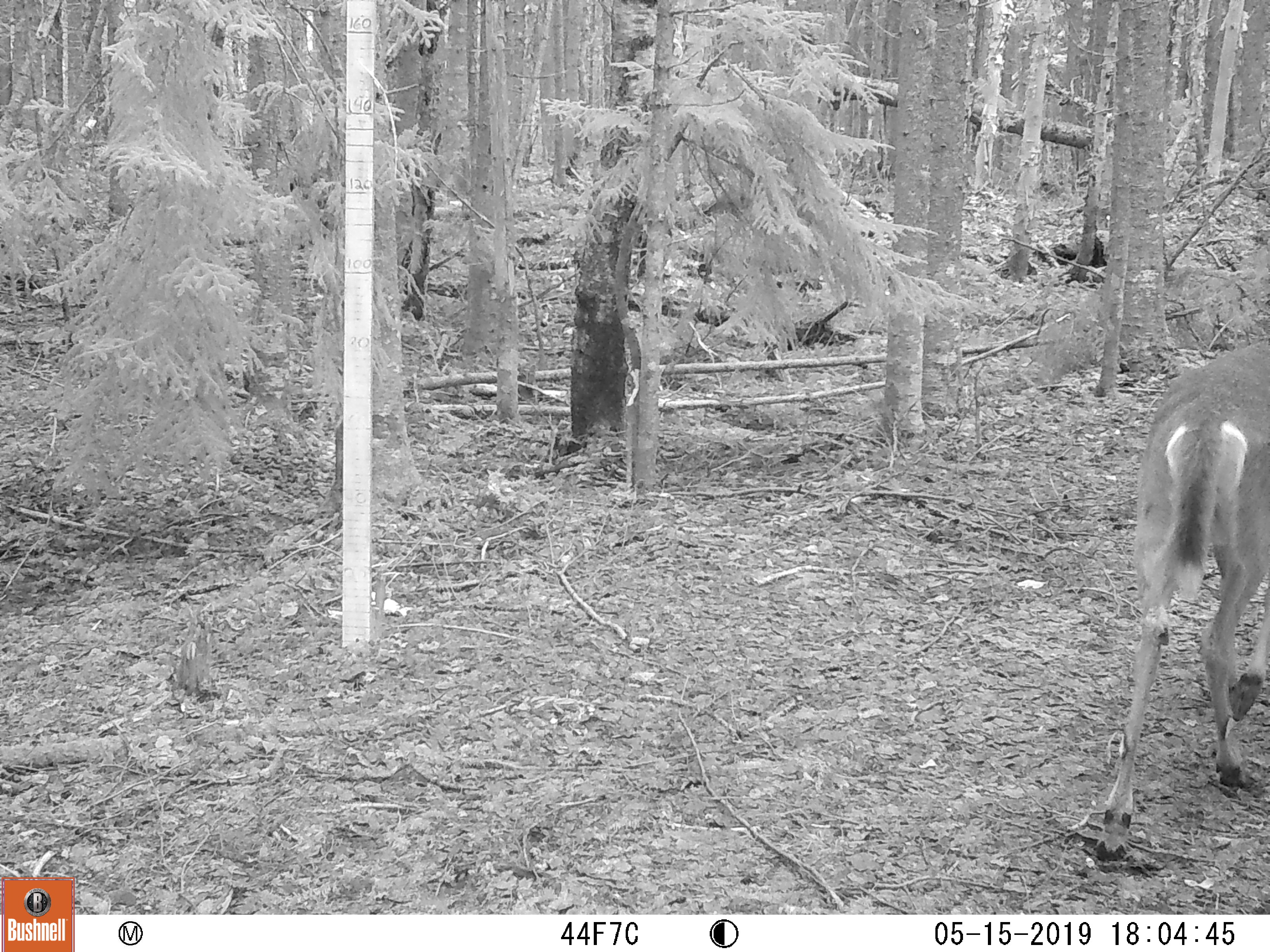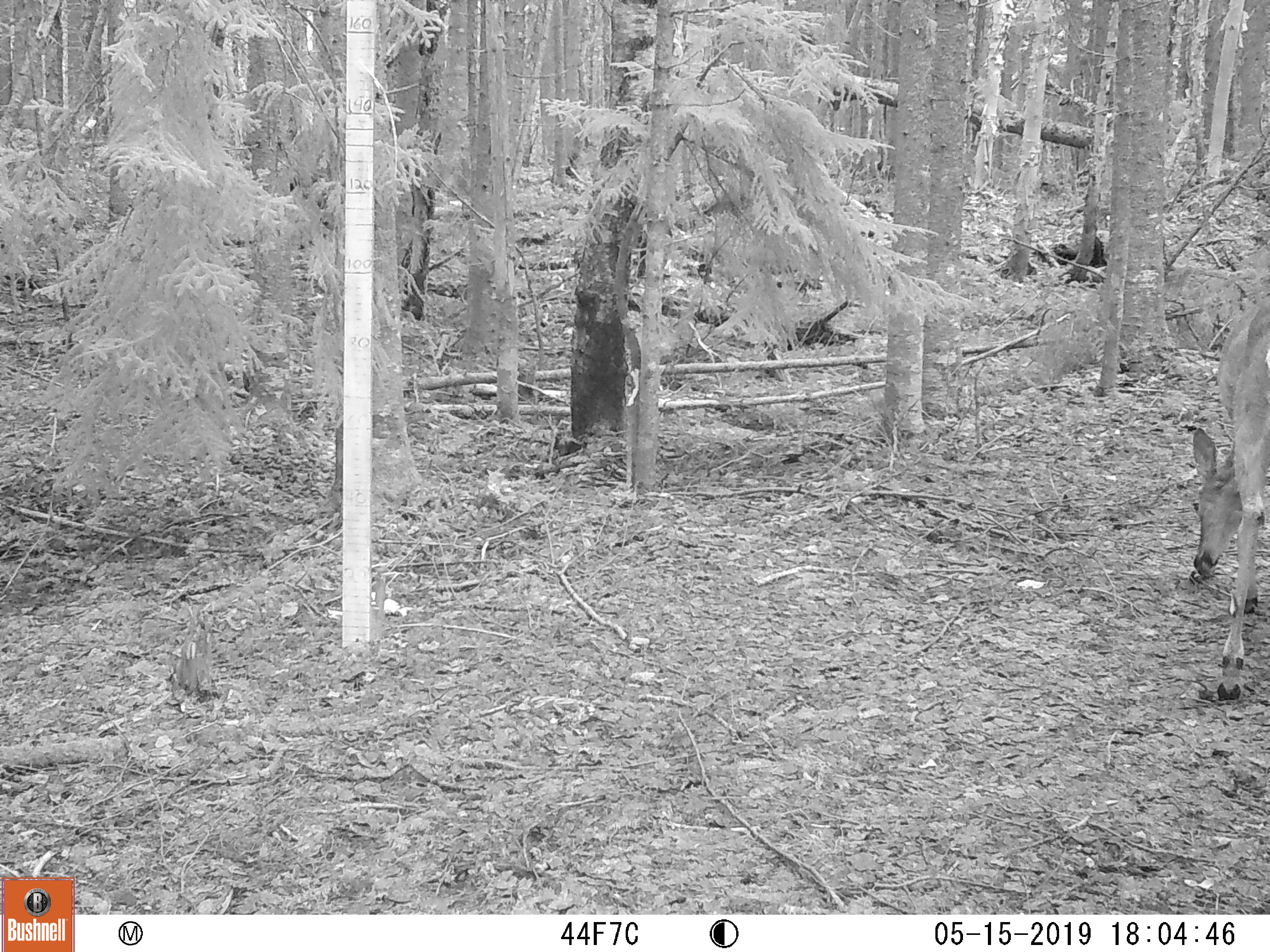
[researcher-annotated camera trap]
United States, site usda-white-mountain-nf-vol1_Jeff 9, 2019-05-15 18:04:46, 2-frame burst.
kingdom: Animalia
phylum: Chordata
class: Mammalia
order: Artiodactyla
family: Cervidae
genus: Odocoileus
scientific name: Odocoileus virginianus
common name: white-tailed deer